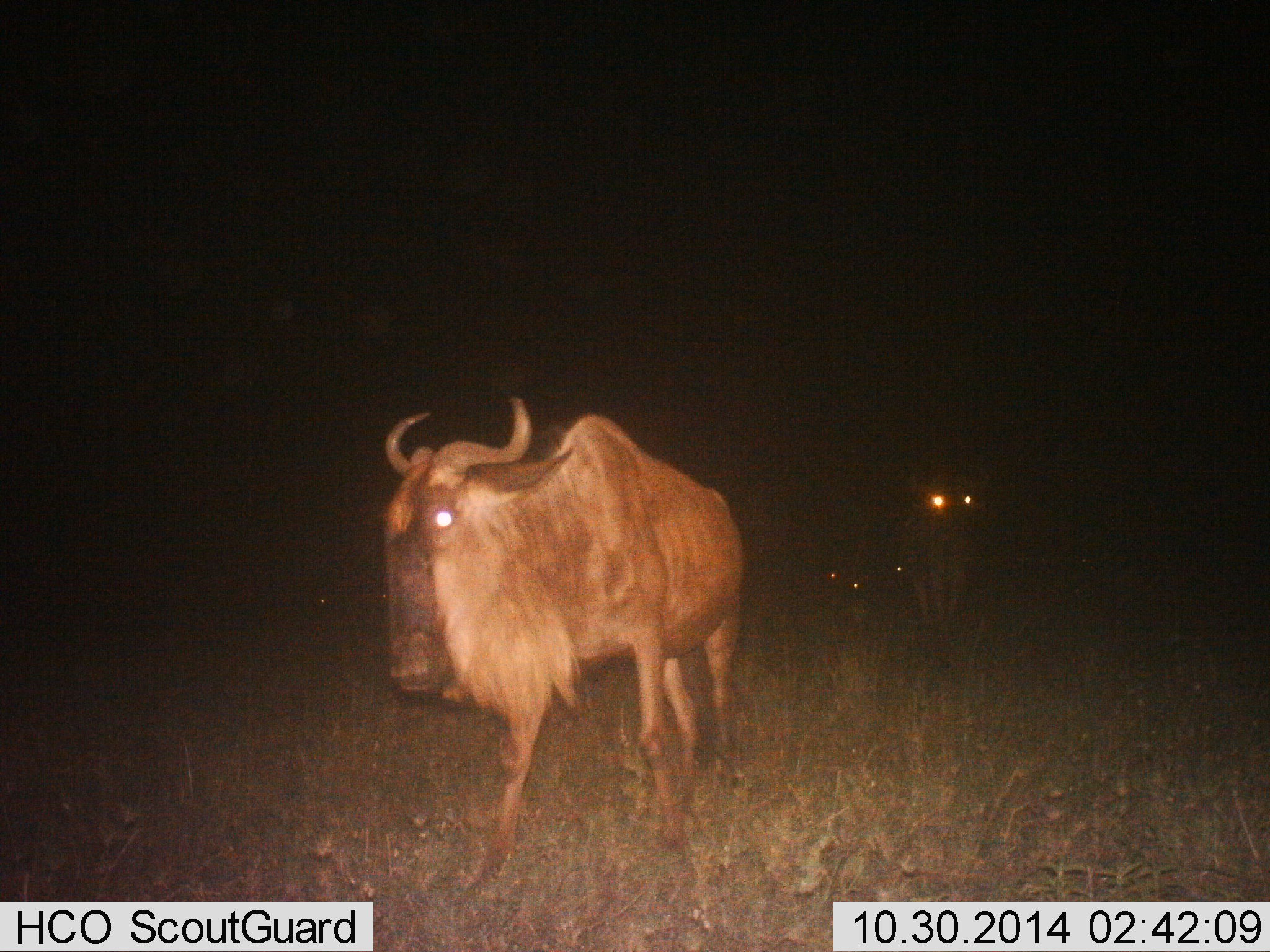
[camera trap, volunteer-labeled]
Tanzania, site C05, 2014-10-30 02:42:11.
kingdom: Animalia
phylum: Chordata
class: Mammalia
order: Artiodactyla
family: Bovidae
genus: Connochaetes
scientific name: Connochaetes taurinus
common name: blue wildebeest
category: wildebeest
Wildebeest (blue wildebeest) (Connochaetes taurinus), count 2. Behavior (volunteer vote fractions): standing 10%, resting 0%, moving 90%, interacting 0%. Young present (vote fraction): 0%. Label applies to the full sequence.